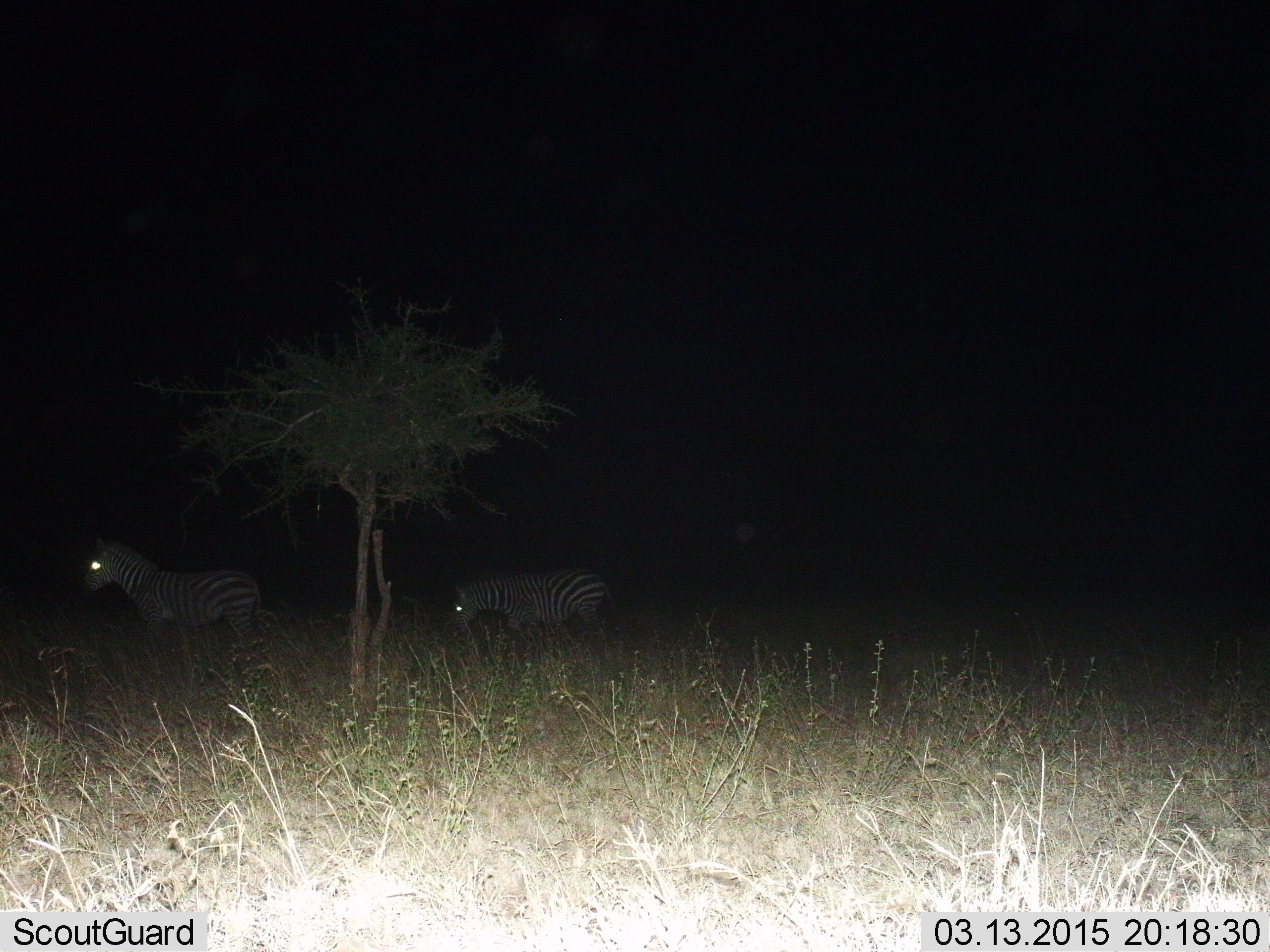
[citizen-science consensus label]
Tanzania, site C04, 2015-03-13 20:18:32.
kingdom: Animalia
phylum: Chordata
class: Mammalia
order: Perissodactyla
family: Equidae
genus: Equus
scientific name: Equus quagga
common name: plains zebra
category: zebra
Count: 2.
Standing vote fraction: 60%.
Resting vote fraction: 0%.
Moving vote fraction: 60%.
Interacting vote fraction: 0%.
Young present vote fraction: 0%.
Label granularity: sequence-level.